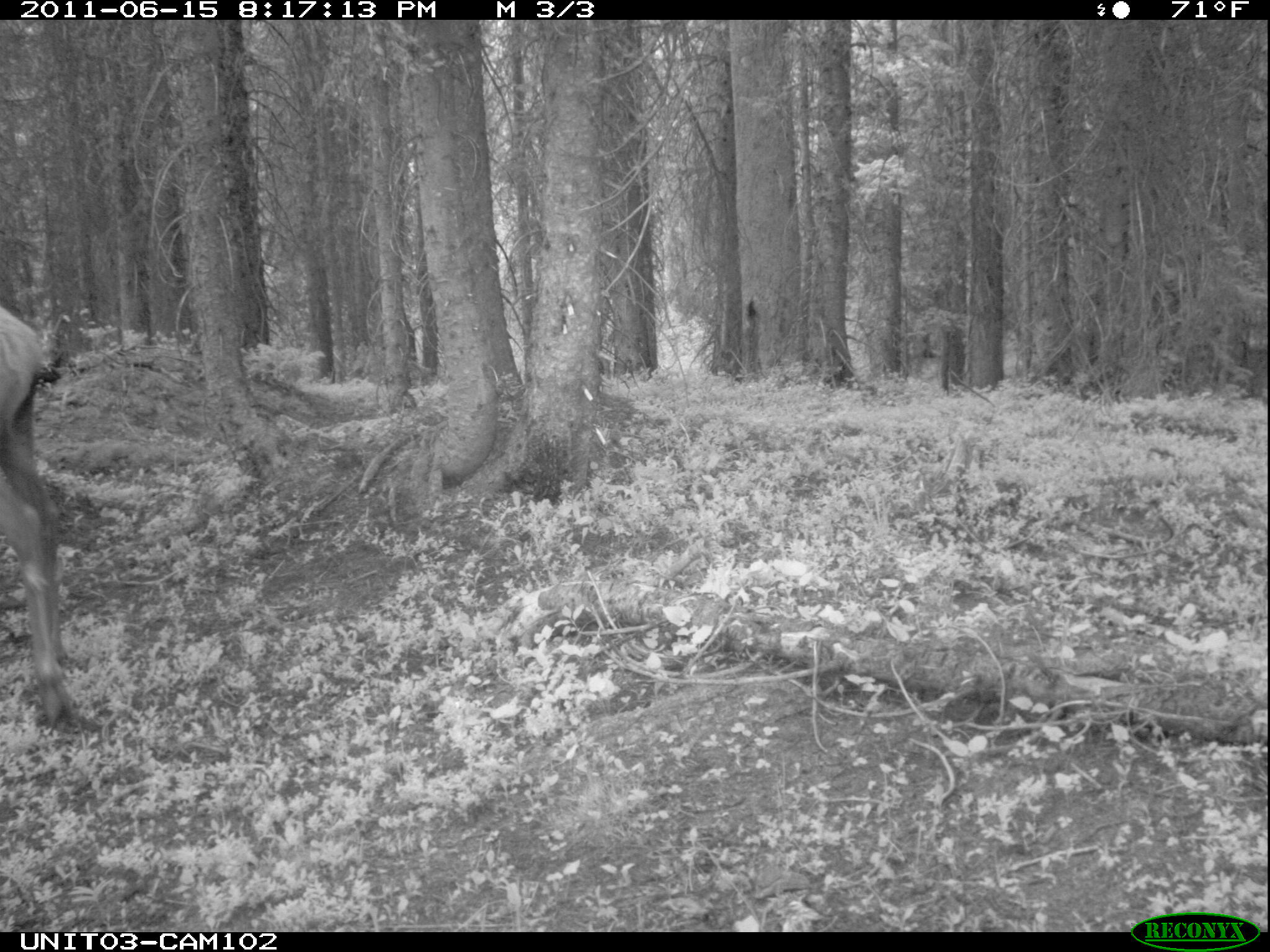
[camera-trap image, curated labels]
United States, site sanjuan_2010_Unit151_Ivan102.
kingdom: Animalia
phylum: Chordata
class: Mammalia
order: Artiodactyla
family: Cervidae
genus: Cervus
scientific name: Cervus elaphus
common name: red deer